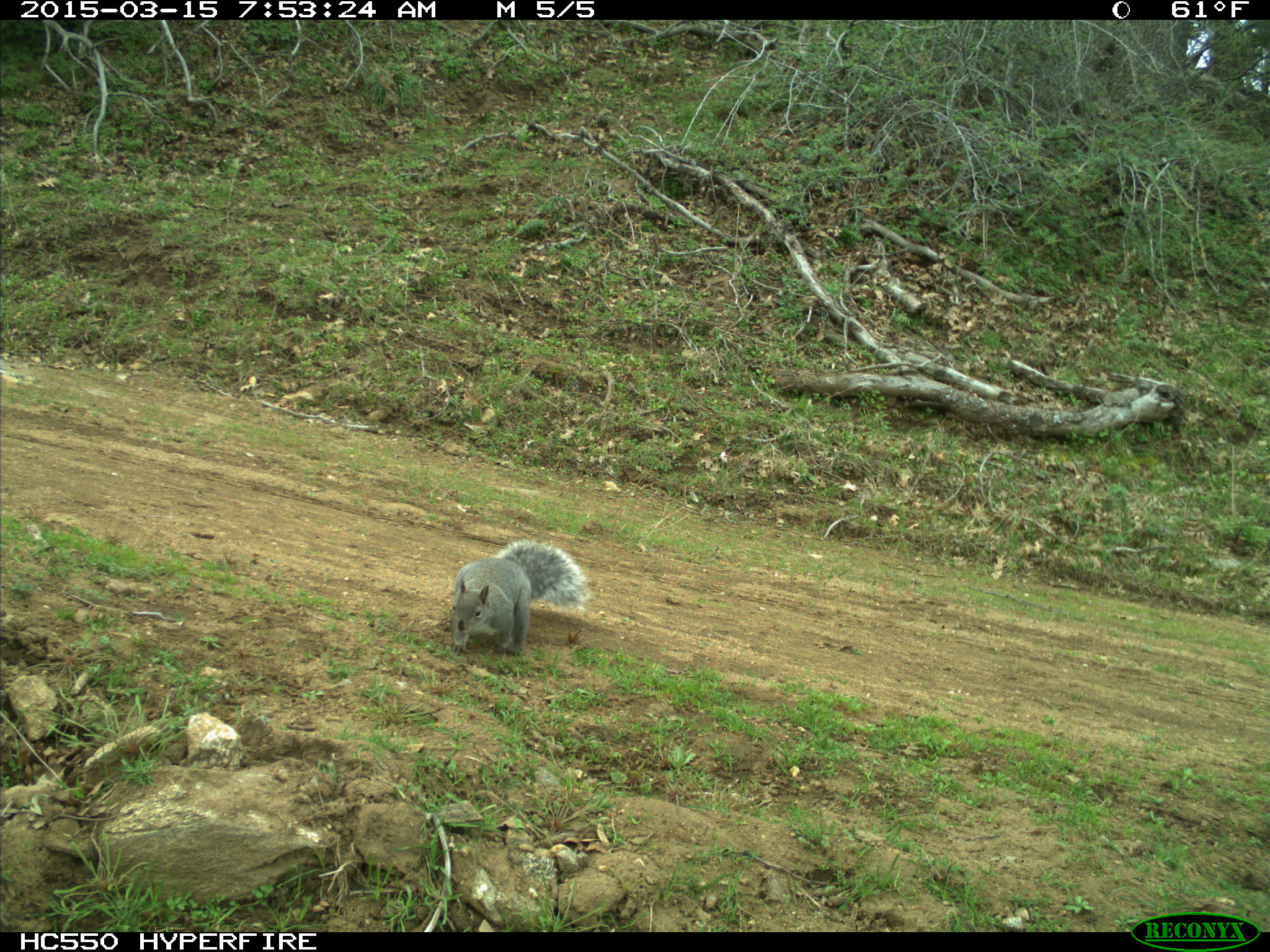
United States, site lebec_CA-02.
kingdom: Animalia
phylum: Chordata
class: Mammalia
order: Rodentia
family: Sciuridae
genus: Sciurus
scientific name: Sciurus carolinensis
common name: eastern gray squirrel